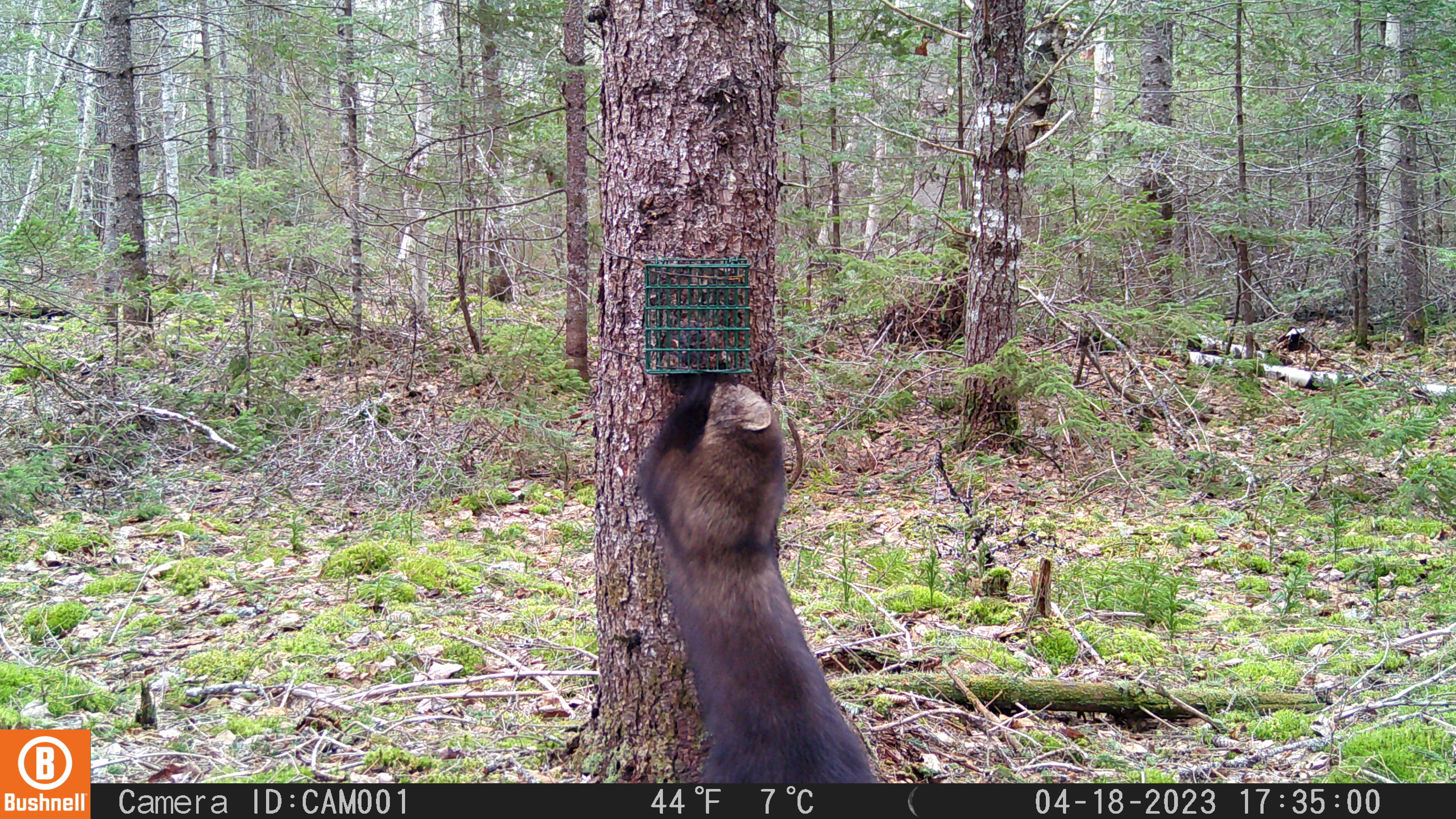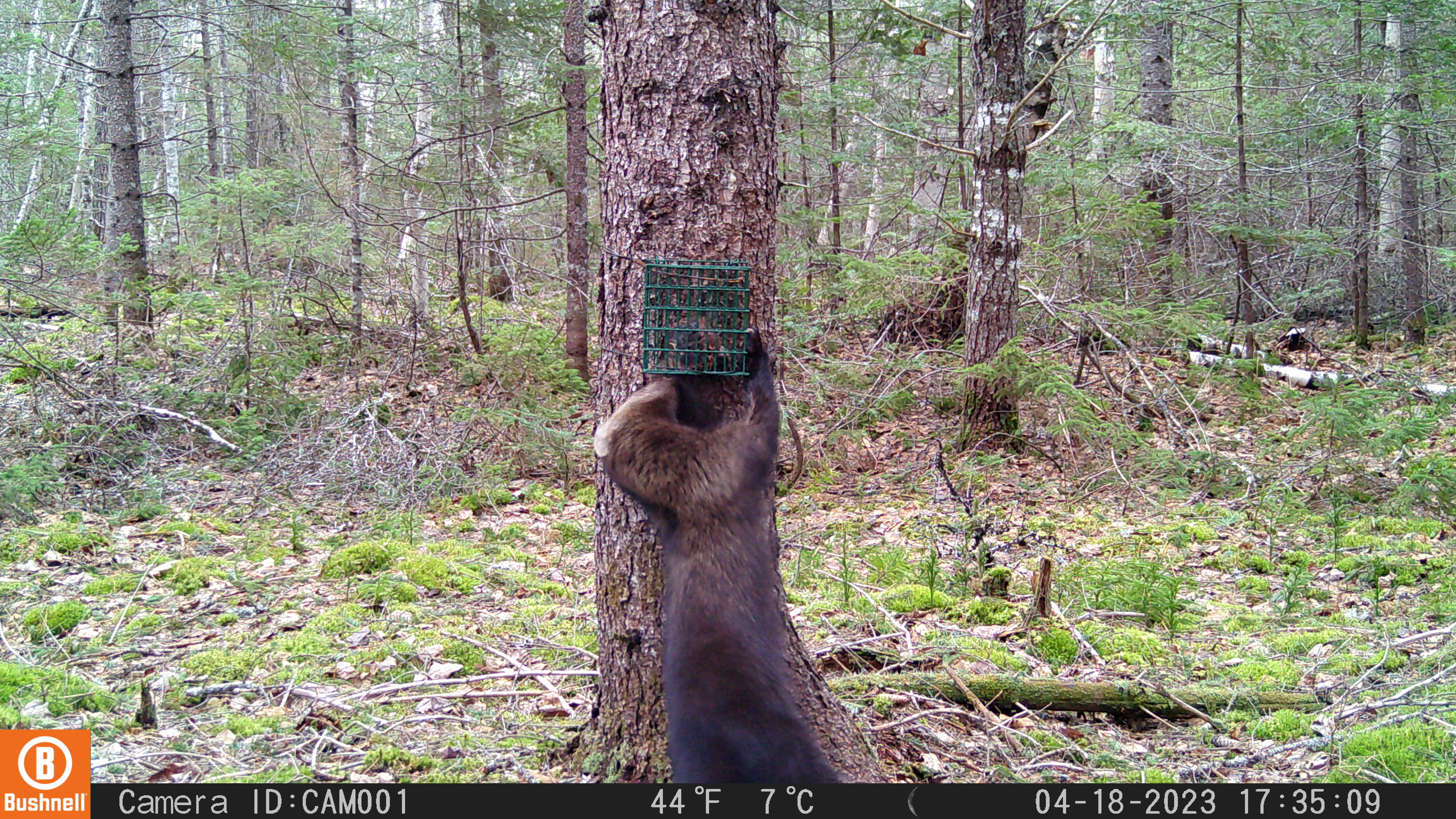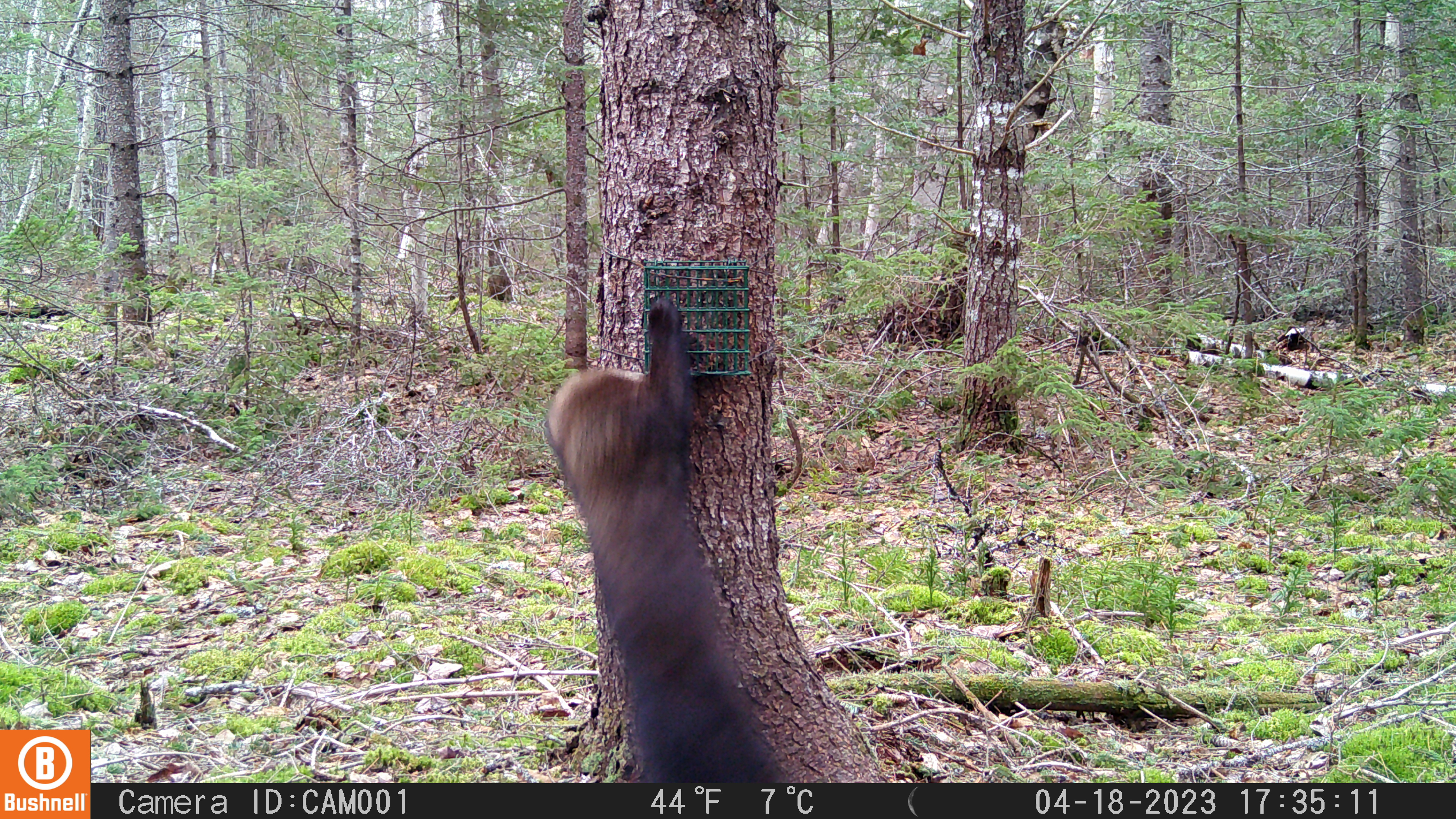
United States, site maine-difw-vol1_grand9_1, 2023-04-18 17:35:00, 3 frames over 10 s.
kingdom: Animalia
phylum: Chordata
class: Mammalia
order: Carnivora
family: Mustelidae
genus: Pekania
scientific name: Pekania pennanti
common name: fisher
Fisher (Pekania pennanti).